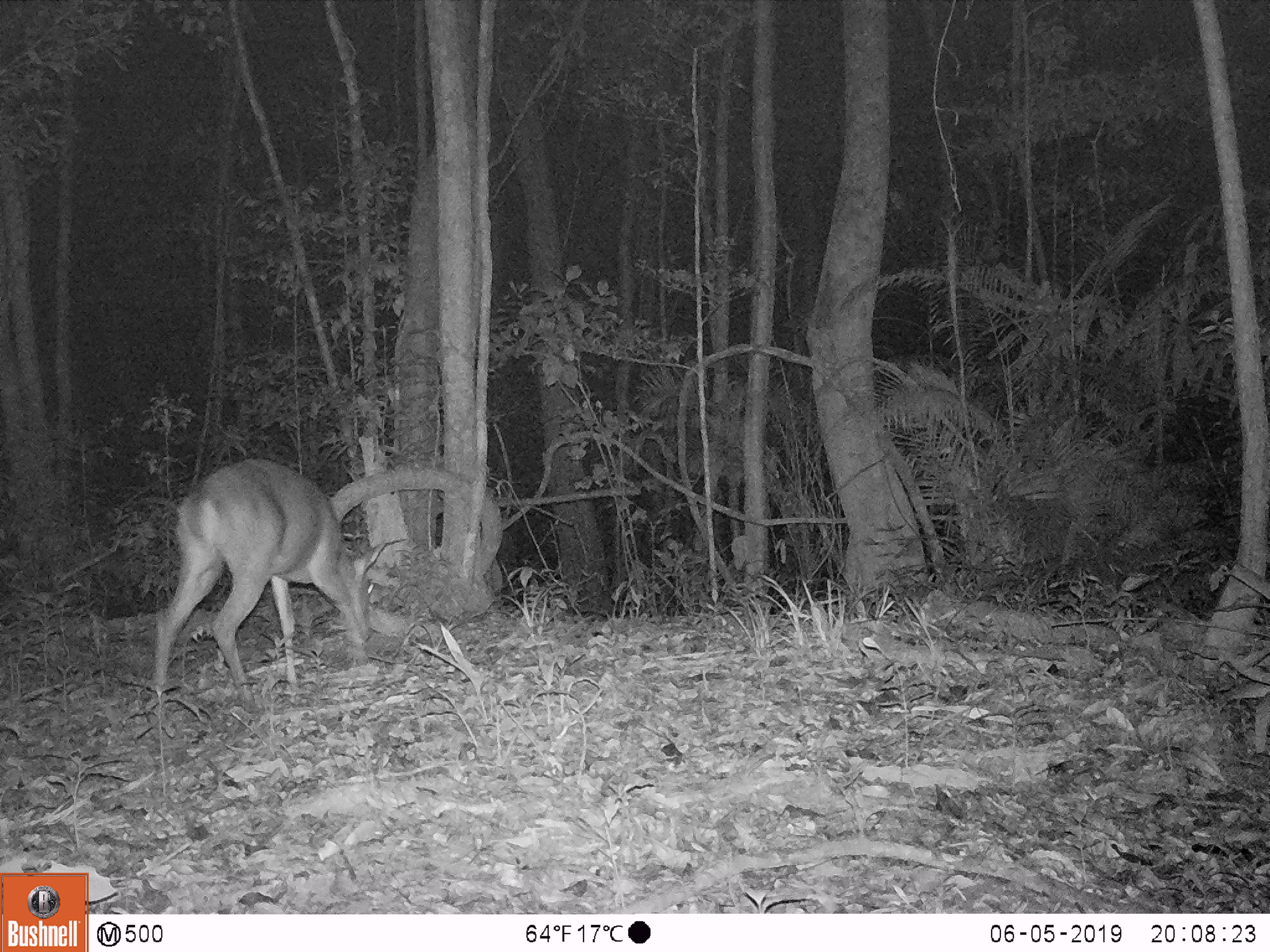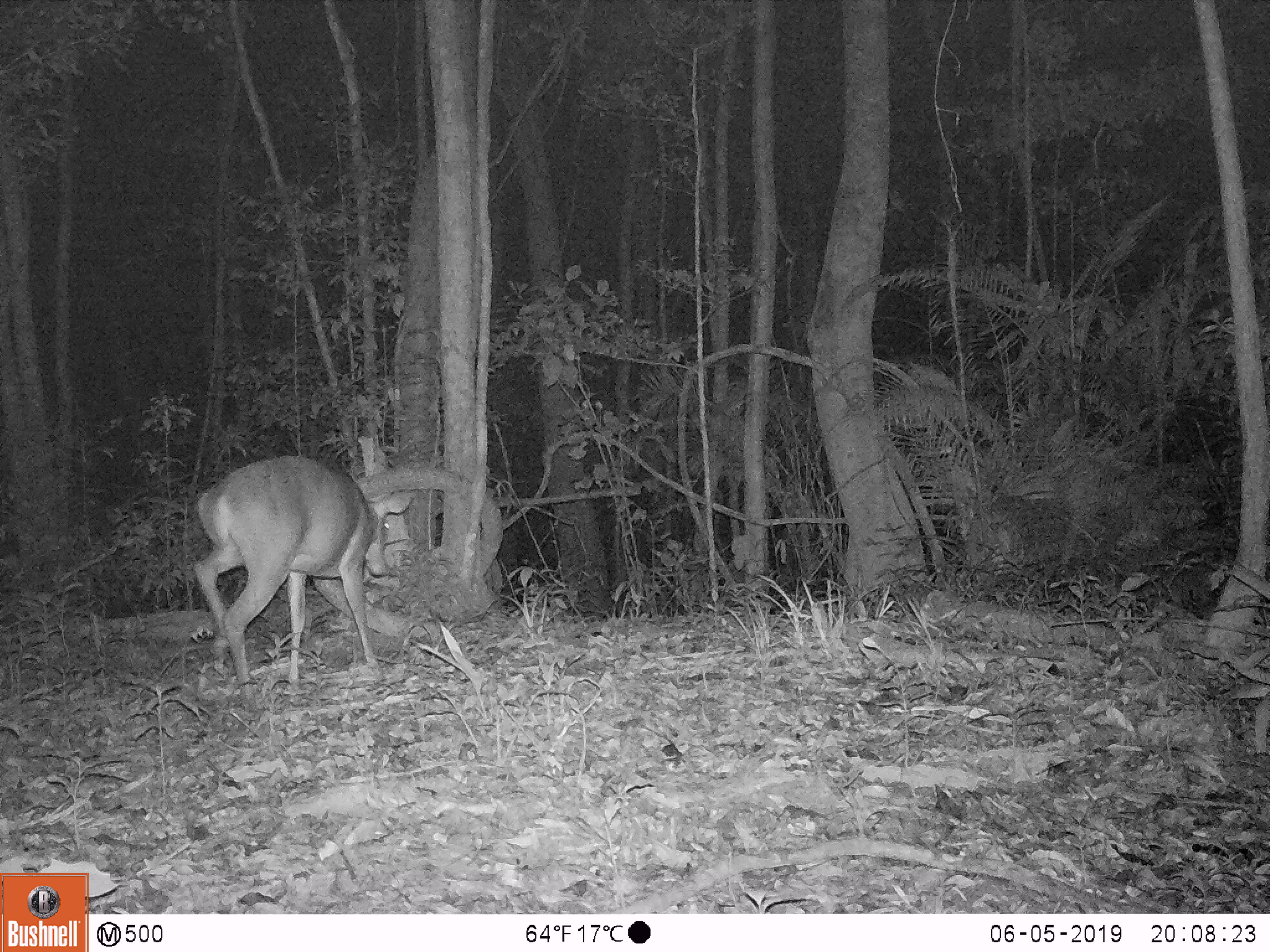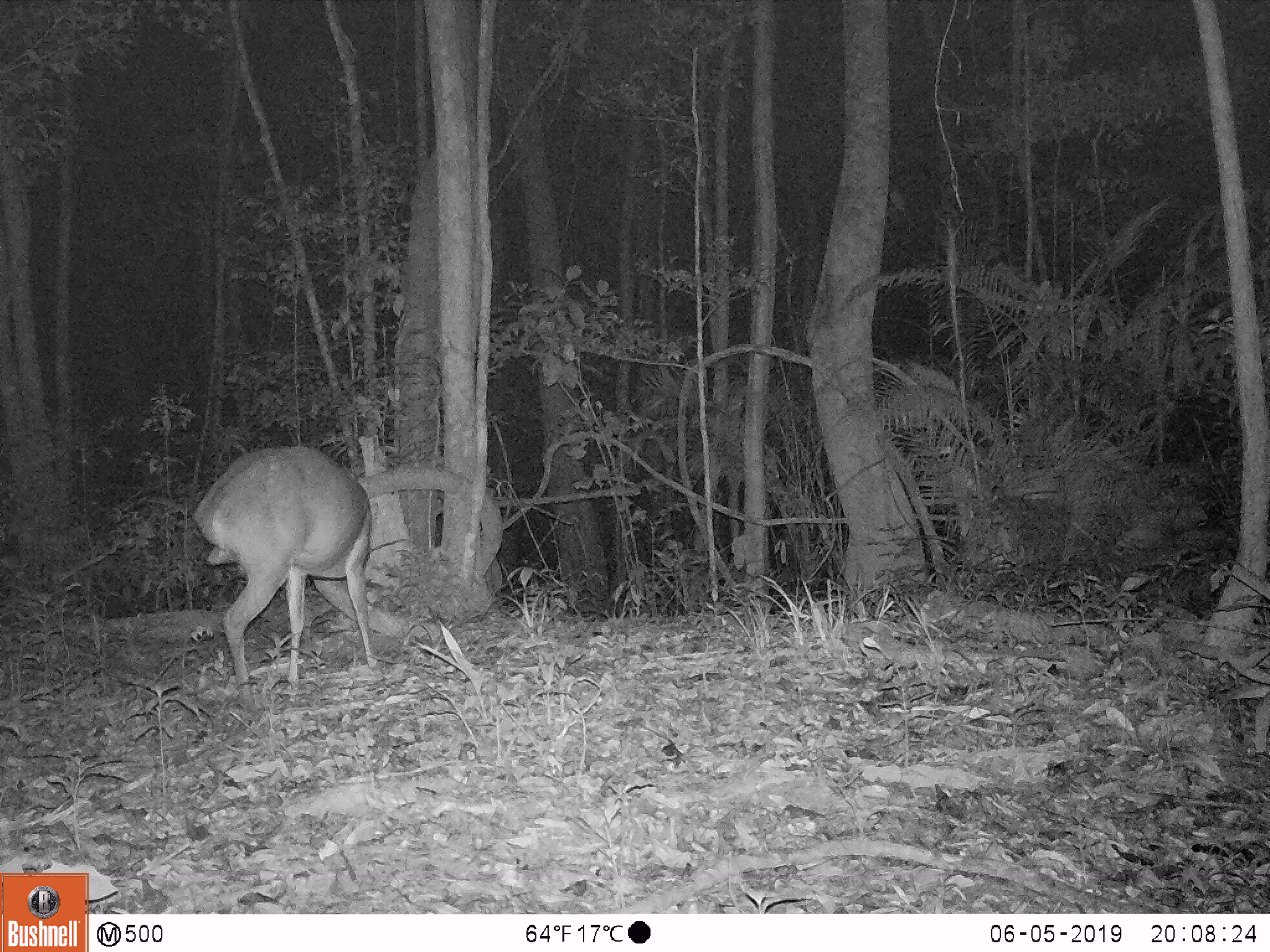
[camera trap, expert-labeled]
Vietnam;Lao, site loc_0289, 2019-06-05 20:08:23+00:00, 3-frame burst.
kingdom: Animalia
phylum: Chordata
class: Mammalia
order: Artiodactyla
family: Cervidae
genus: Muntiacus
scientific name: Muntiacus vuquangensis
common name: large-antlered muntjac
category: large antlered muntjac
Large antlered muntjac (large-antlered muntjac) (Muntiacus vuquangensis). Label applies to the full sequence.